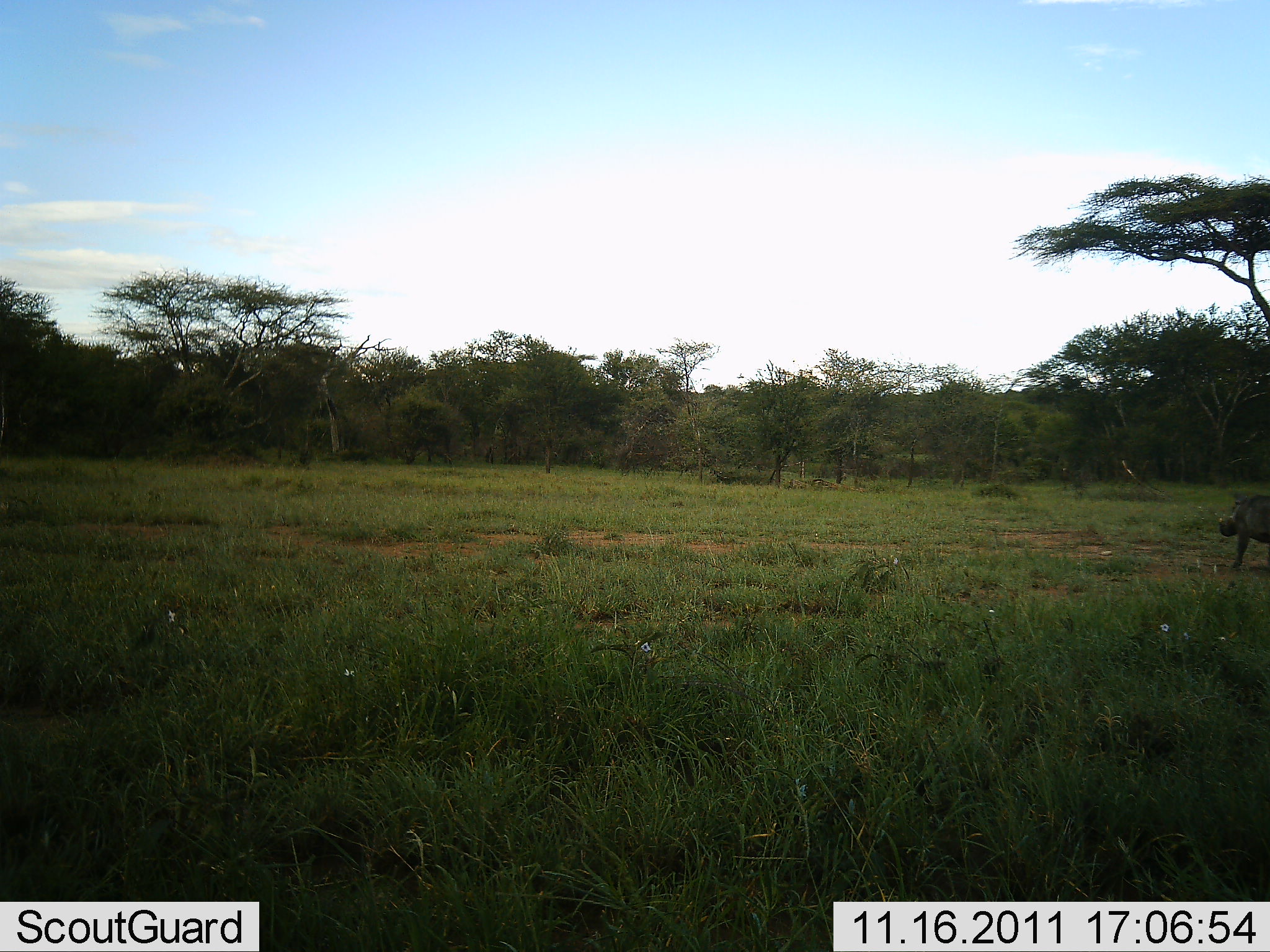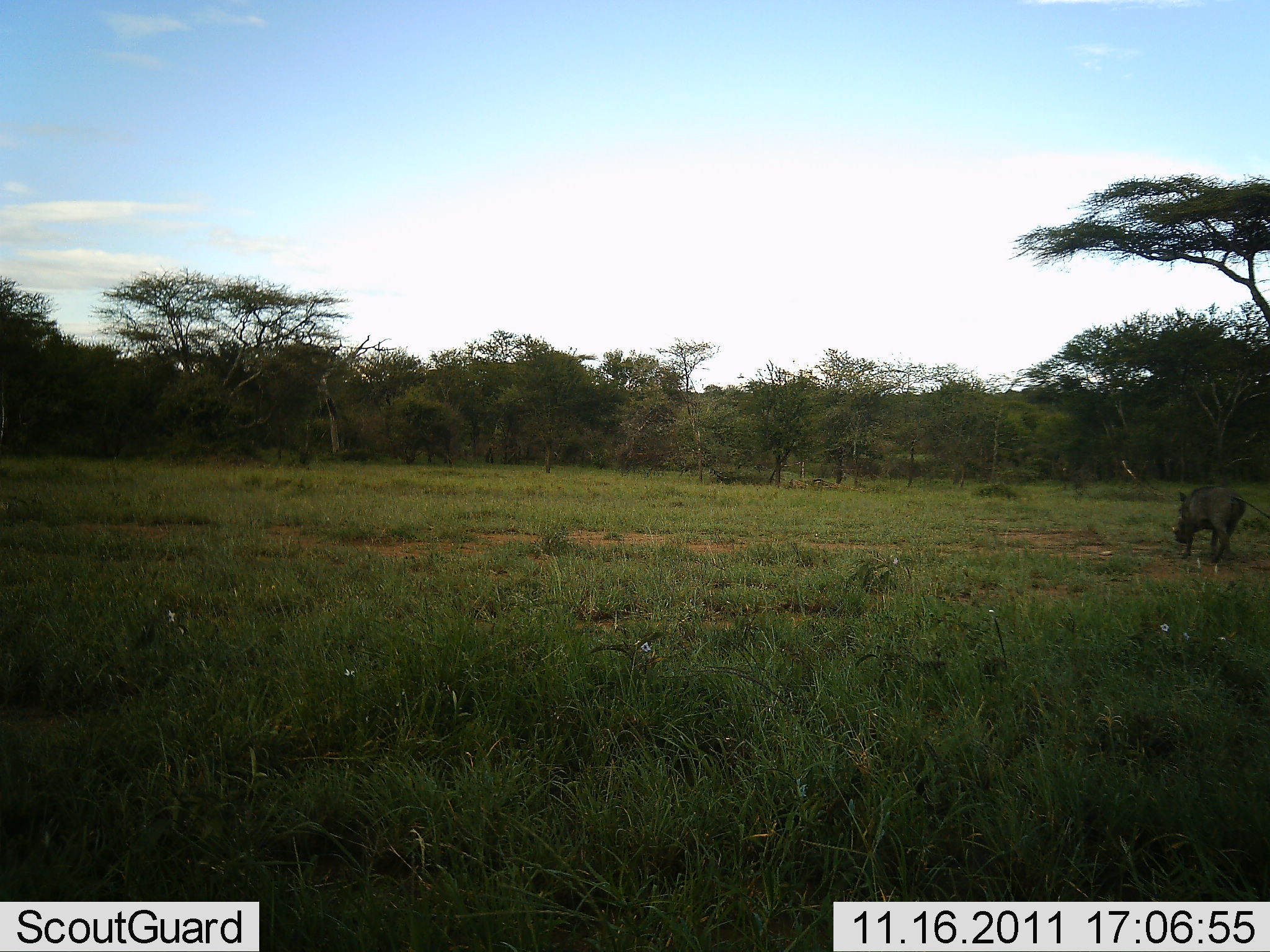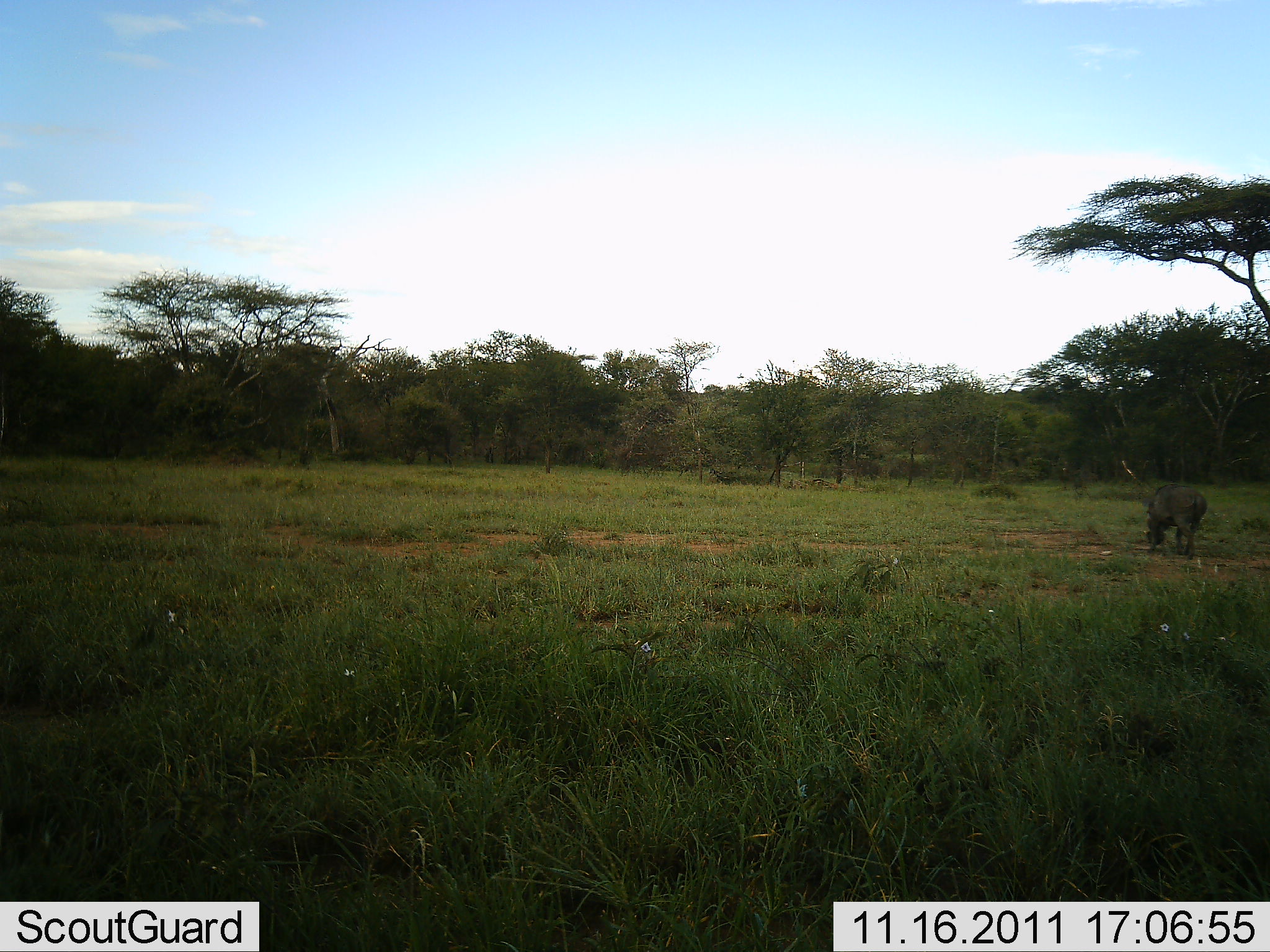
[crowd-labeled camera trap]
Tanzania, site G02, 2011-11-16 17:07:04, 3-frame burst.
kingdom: Animalia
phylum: Chordata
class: Mammalia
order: Artiodactyla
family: Suidae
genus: Phacochoerus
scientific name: Phacochoerus africanus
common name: warthog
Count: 1.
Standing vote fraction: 0%.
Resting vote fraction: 0%.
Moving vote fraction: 100%.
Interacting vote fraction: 0%.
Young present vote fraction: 0%.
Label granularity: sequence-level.